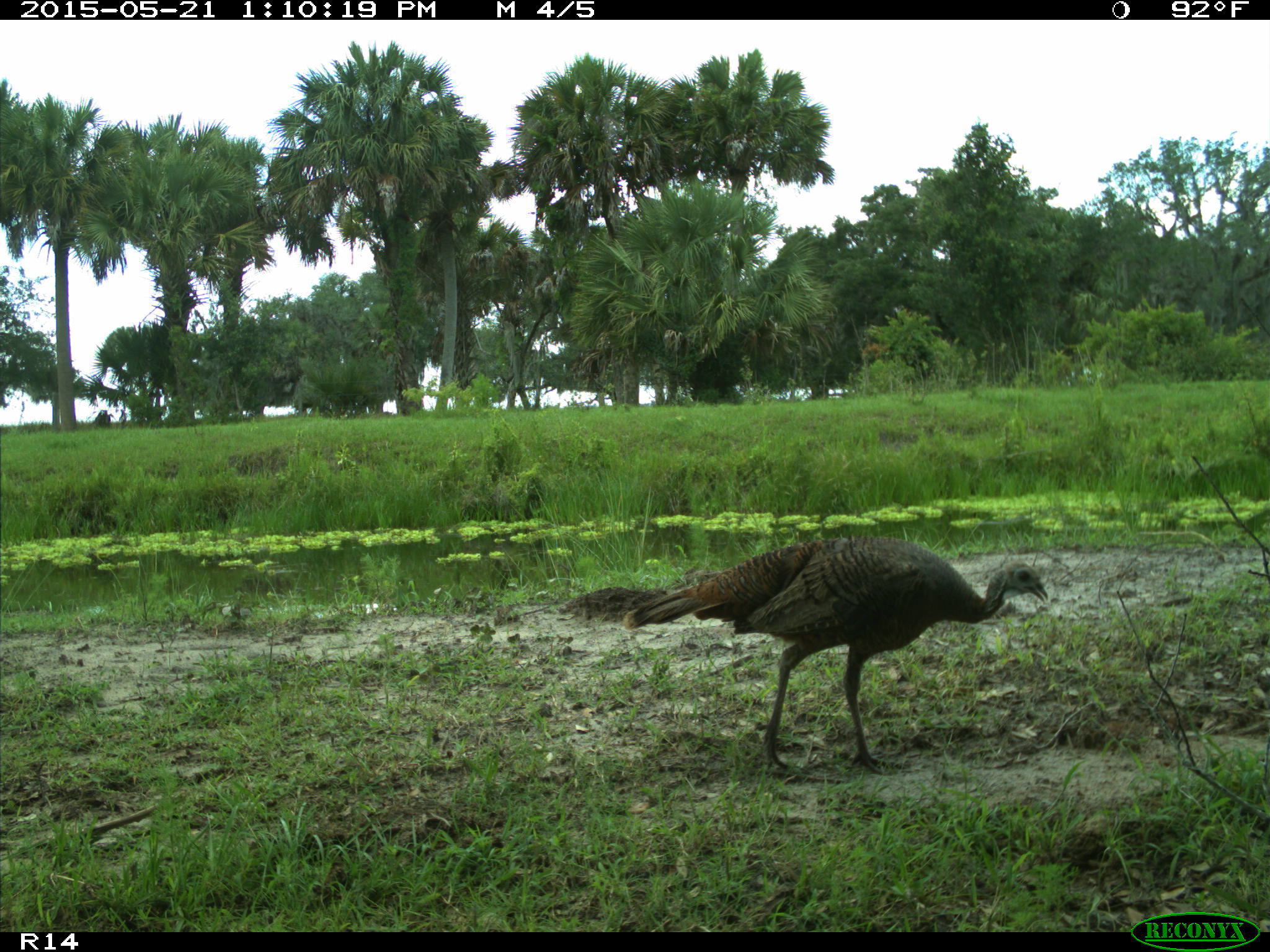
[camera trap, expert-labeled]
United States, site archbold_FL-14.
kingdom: Animalia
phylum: Chordata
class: Aves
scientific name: Aves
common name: birds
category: unidentified bird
Unidentified bird (birds) (Aves).